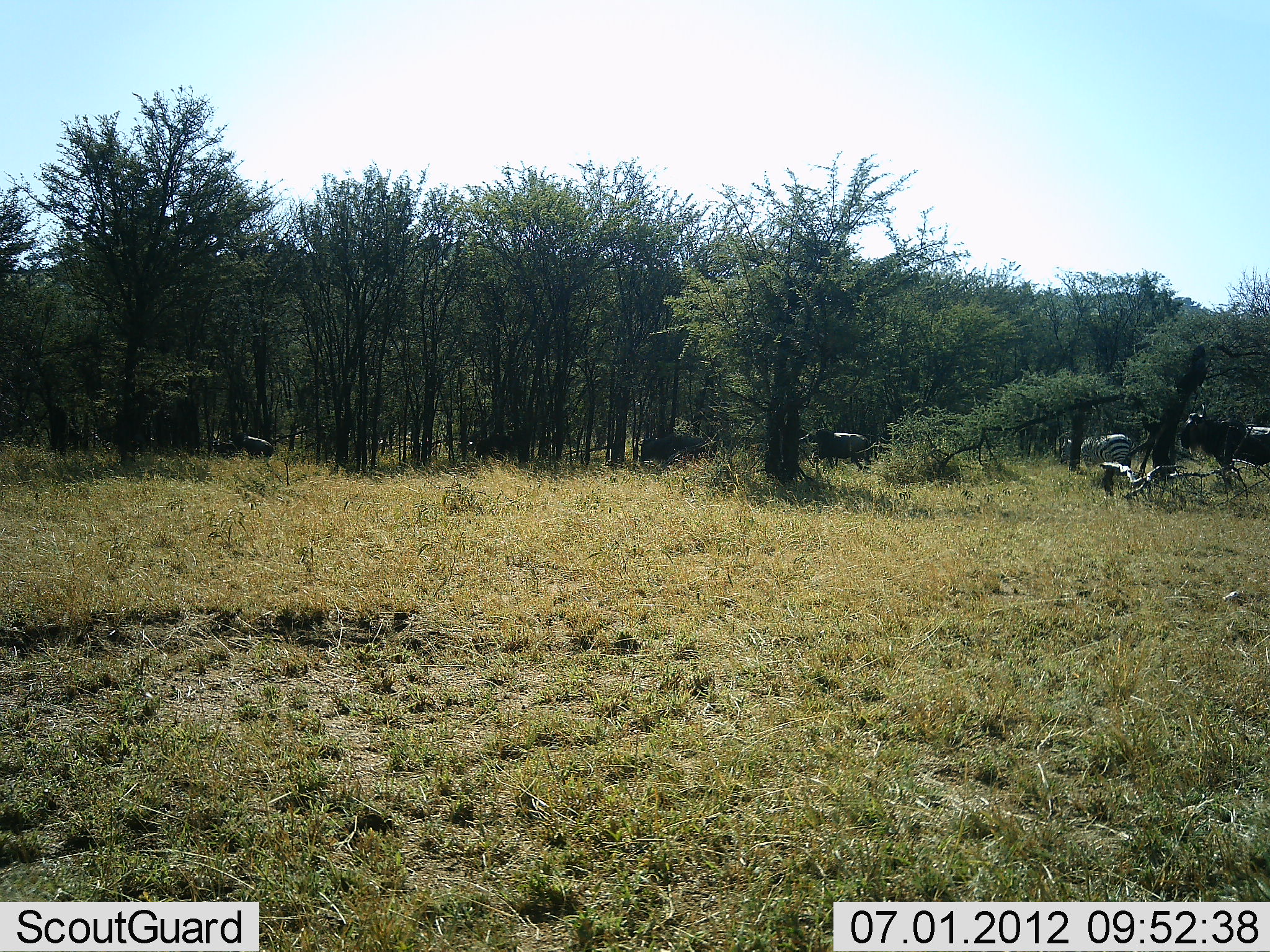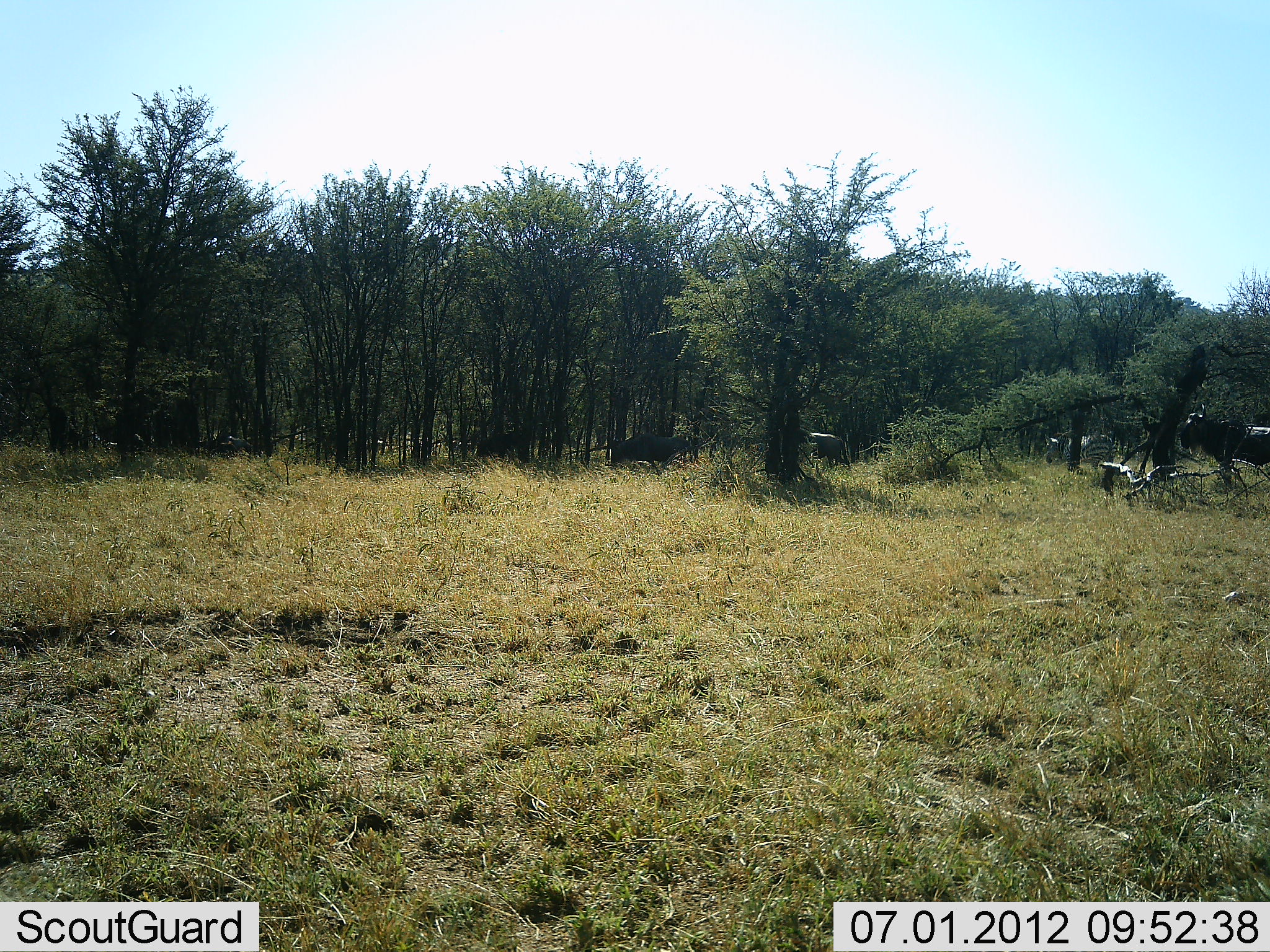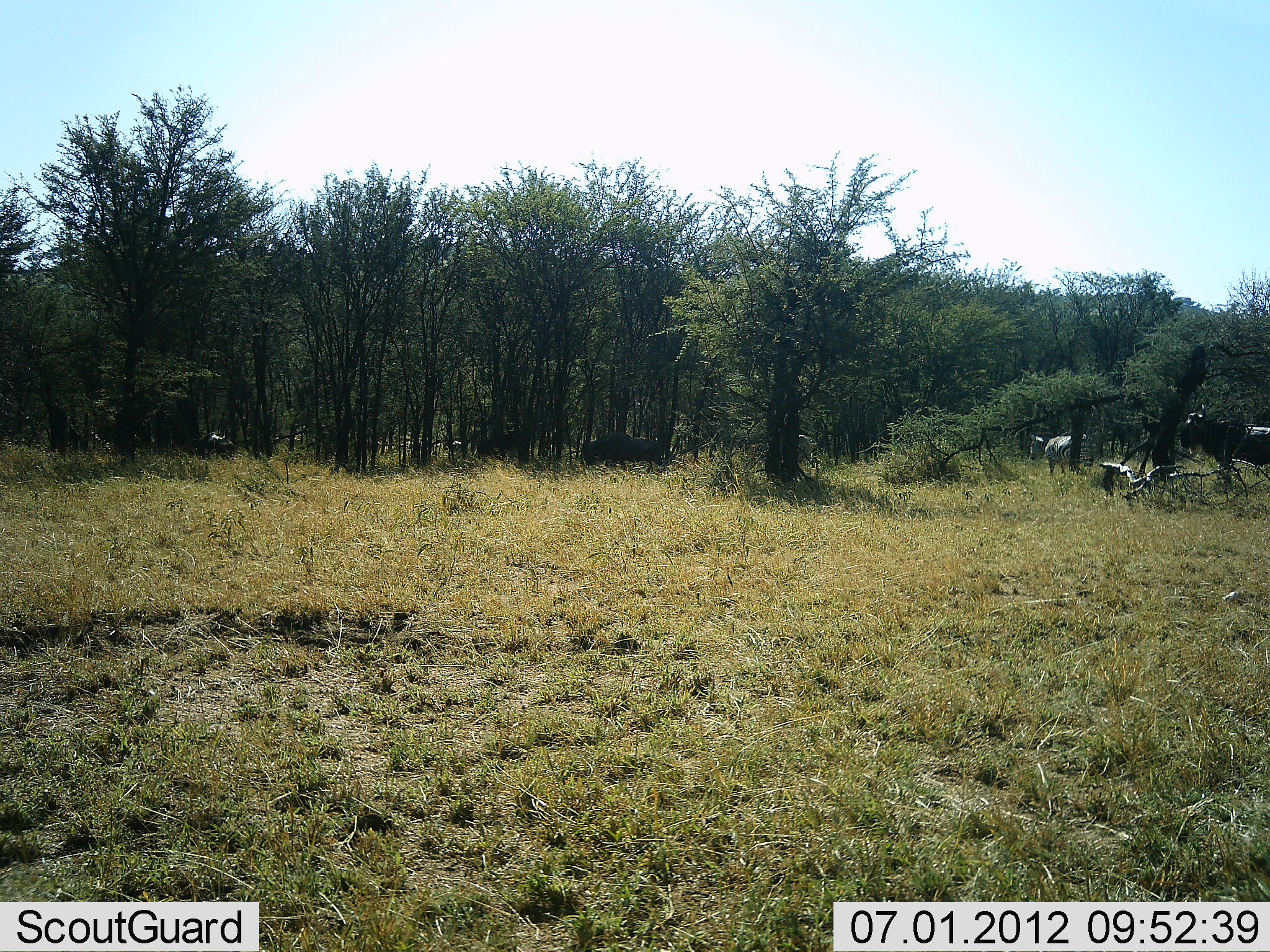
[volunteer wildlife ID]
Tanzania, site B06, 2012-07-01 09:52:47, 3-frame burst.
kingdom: Animalia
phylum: Chordata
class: Mammalia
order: Artiodactyla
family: Bovidae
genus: Connochaetes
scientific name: Connochaetes taurinus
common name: blue wildebeest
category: wildebeest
Wildebeest (blue wildebeest) (Connochaetes taurinus), count 6. Behavior (volunteer vote fractions): standing 67%, resting 0%, moving 100%, interacting 0%. Young present (vote fraction): 0%. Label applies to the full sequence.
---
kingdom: Animalia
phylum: Chordata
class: Mammalia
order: Perissodactyla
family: Equidae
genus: Equus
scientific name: Equus quagga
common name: plains zebra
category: zebra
Zebra (plains zebra) (Equus quagga), count 1. Behavior (volunteer vote fractions): standing 0%, resting 0%, moving 100%, interacting 0%. Young present (vote fraction): 0%. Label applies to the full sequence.